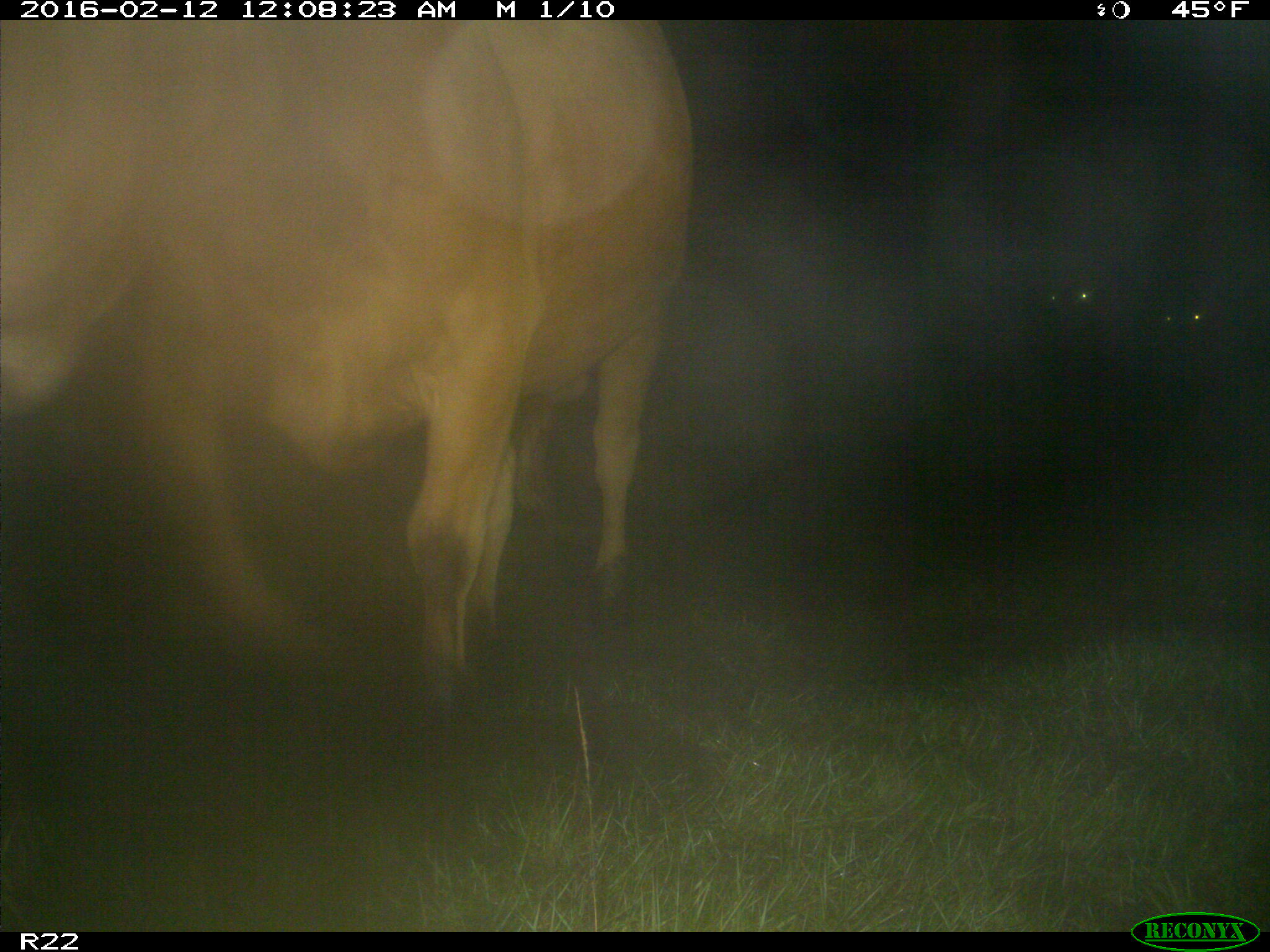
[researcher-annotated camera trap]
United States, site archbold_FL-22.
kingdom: Animalia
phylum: Chordata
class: Mammalia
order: Artiodactyla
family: Bovidae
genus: Bos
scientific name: Bos taurus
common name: domestic cow